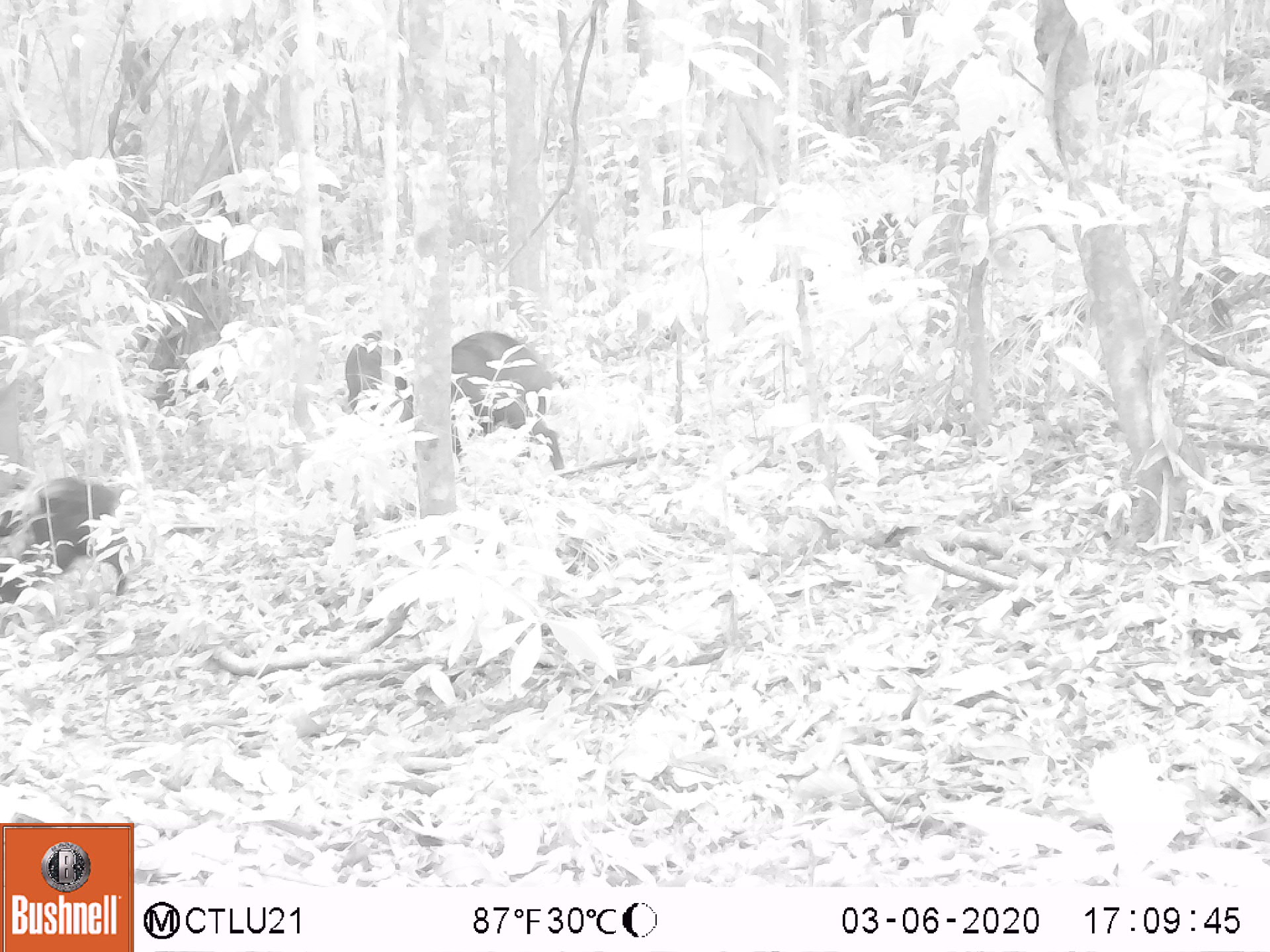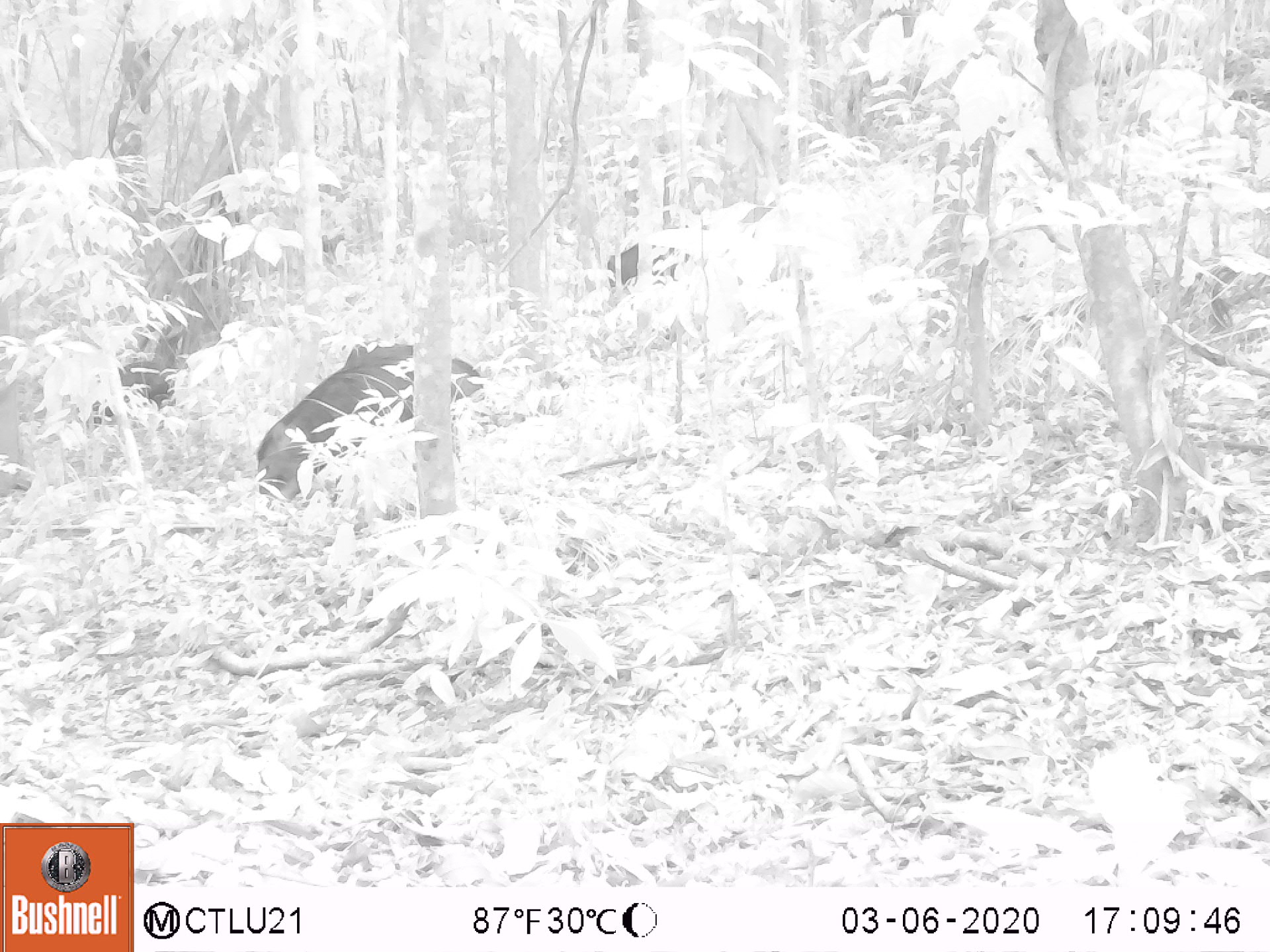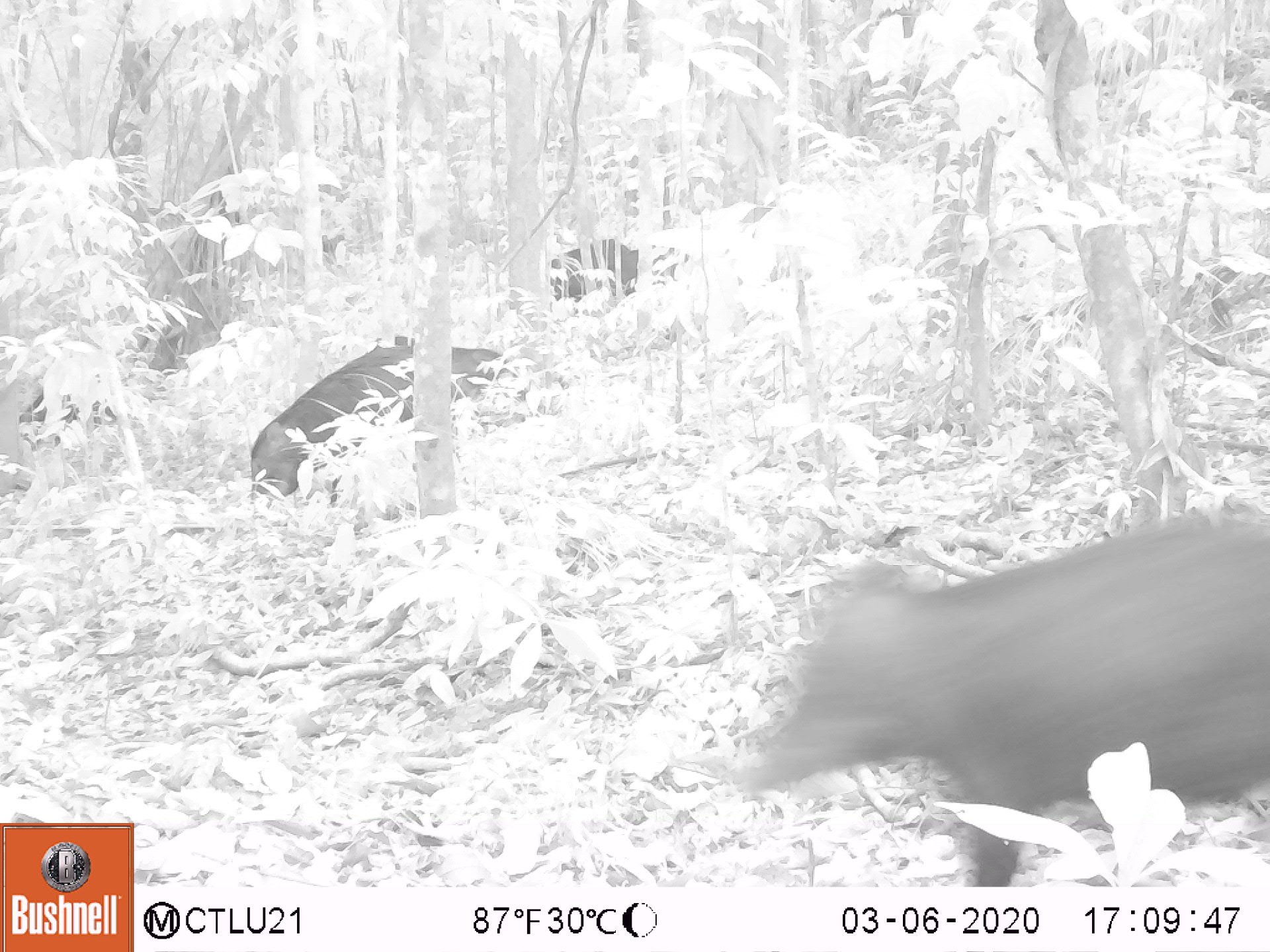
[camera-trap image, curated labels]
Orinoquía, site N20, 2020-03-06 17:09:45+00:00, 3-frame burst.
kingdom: Animalia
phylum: Chordata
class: Mammalia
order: Artiodactyla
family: Tayassuidae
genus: Tayassu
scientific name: Tayassu pecari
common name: white-lipped peccary